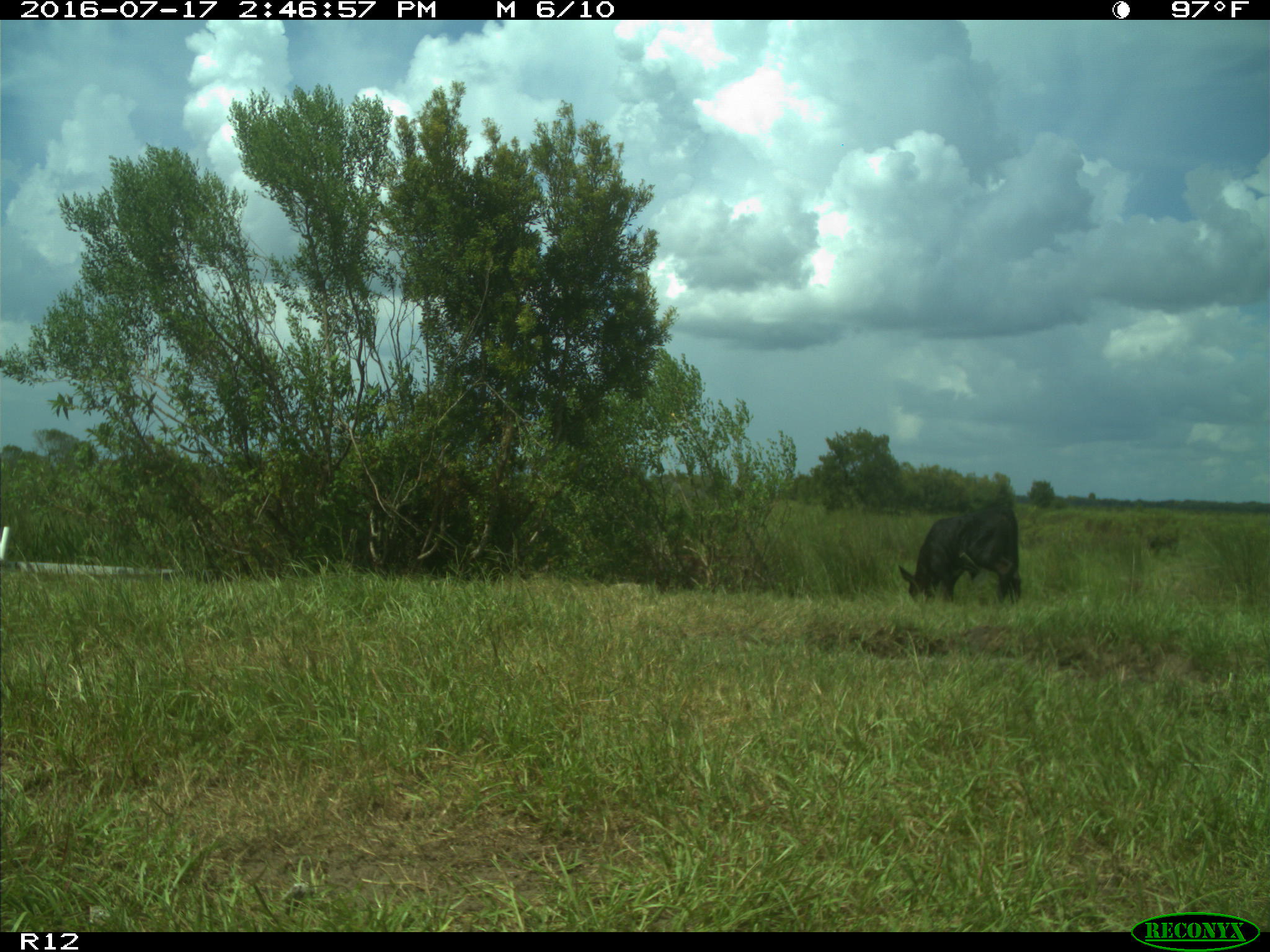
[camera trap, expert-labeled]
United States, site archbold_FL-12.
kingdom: Animalia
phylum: Chordata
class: Mammalia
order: Artiodactyla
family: Bovidae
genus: Bos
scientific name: Bos taurus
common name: domestic cow